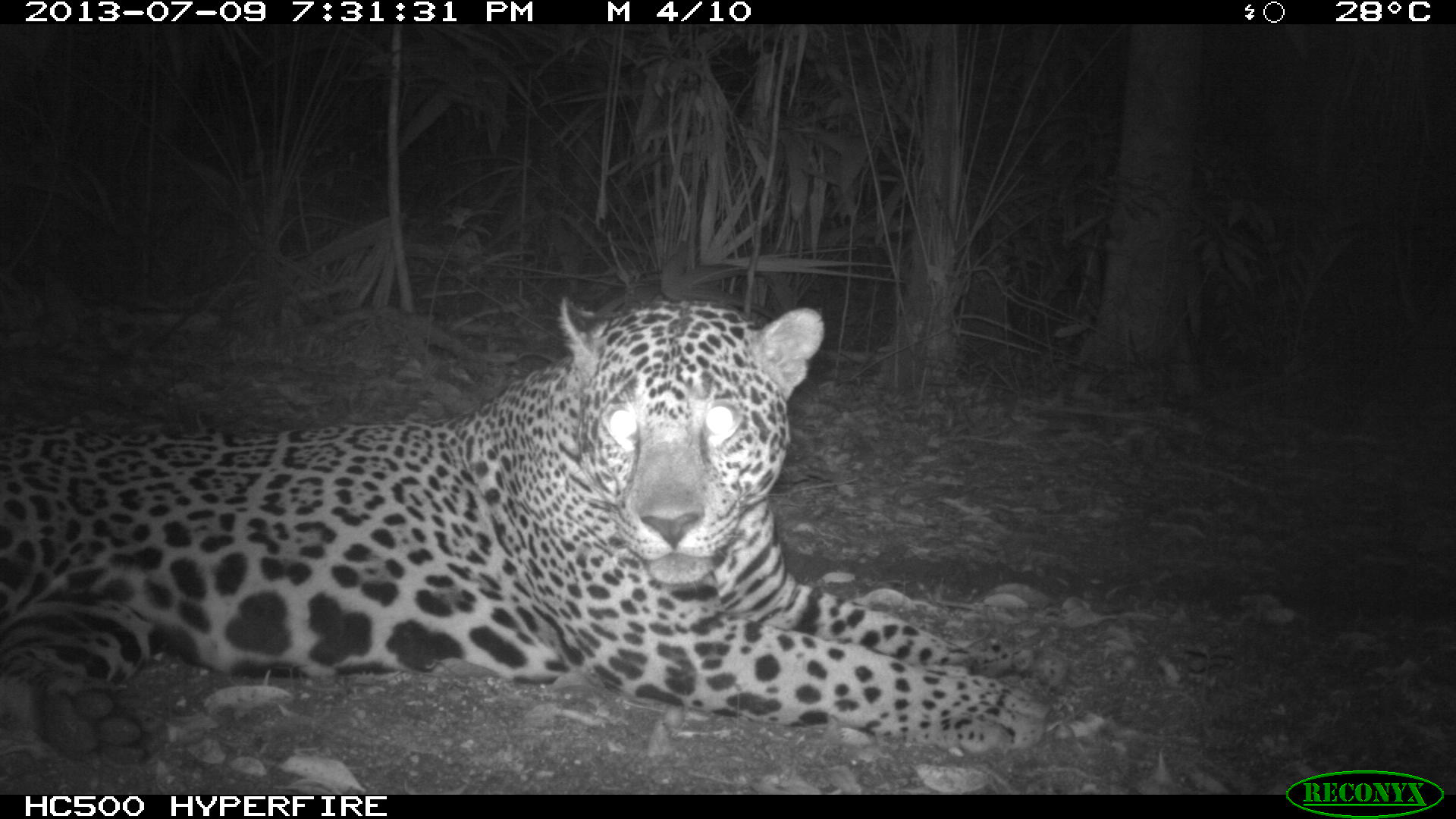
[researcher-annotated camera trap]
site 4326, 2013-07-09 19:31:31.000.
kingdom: Animalia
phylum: Chordata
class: Mammalia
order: Carnivora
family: Felidae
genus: Panthera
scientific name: Panthera onca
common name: jaguar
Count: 1.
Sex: male.